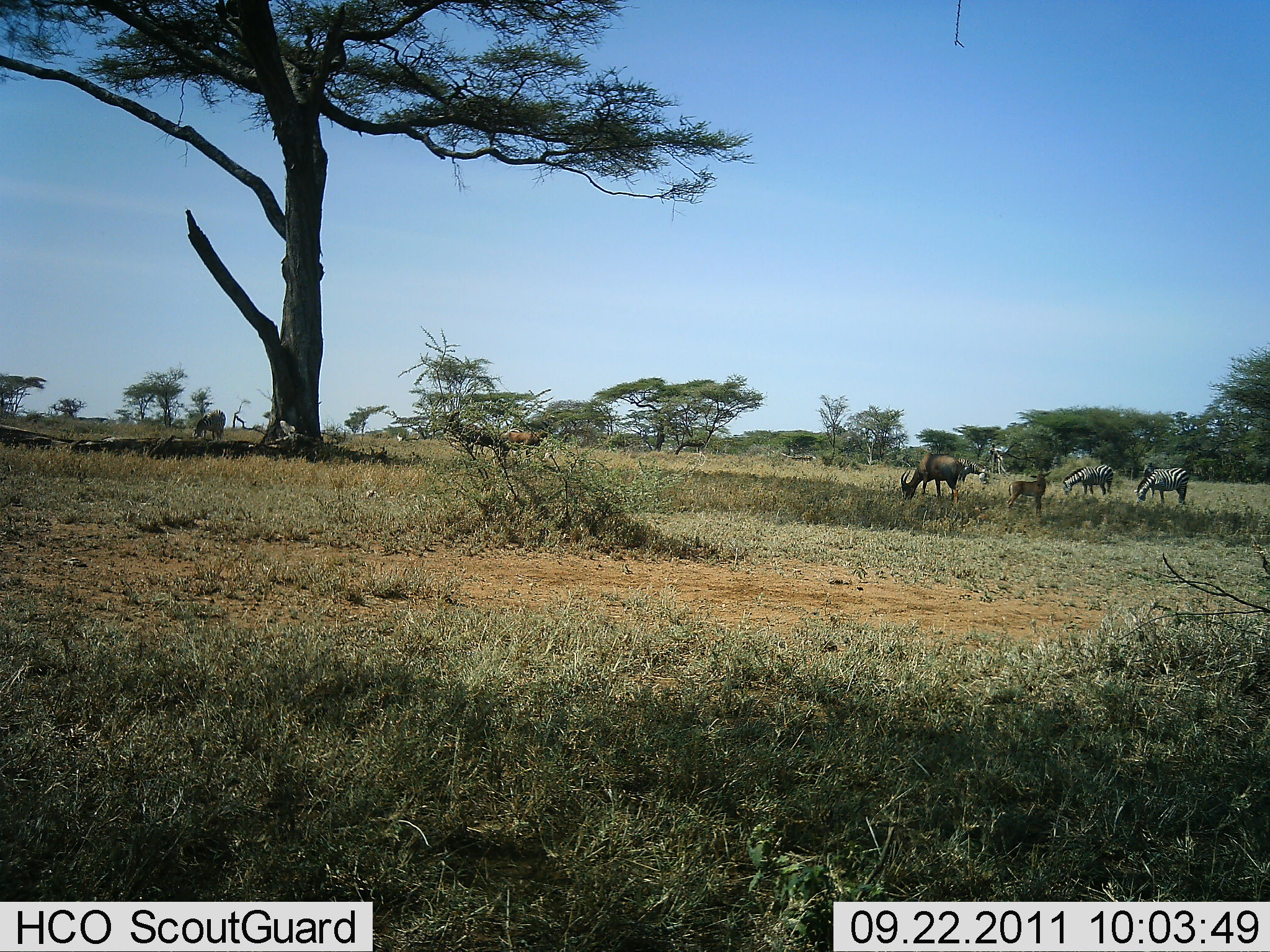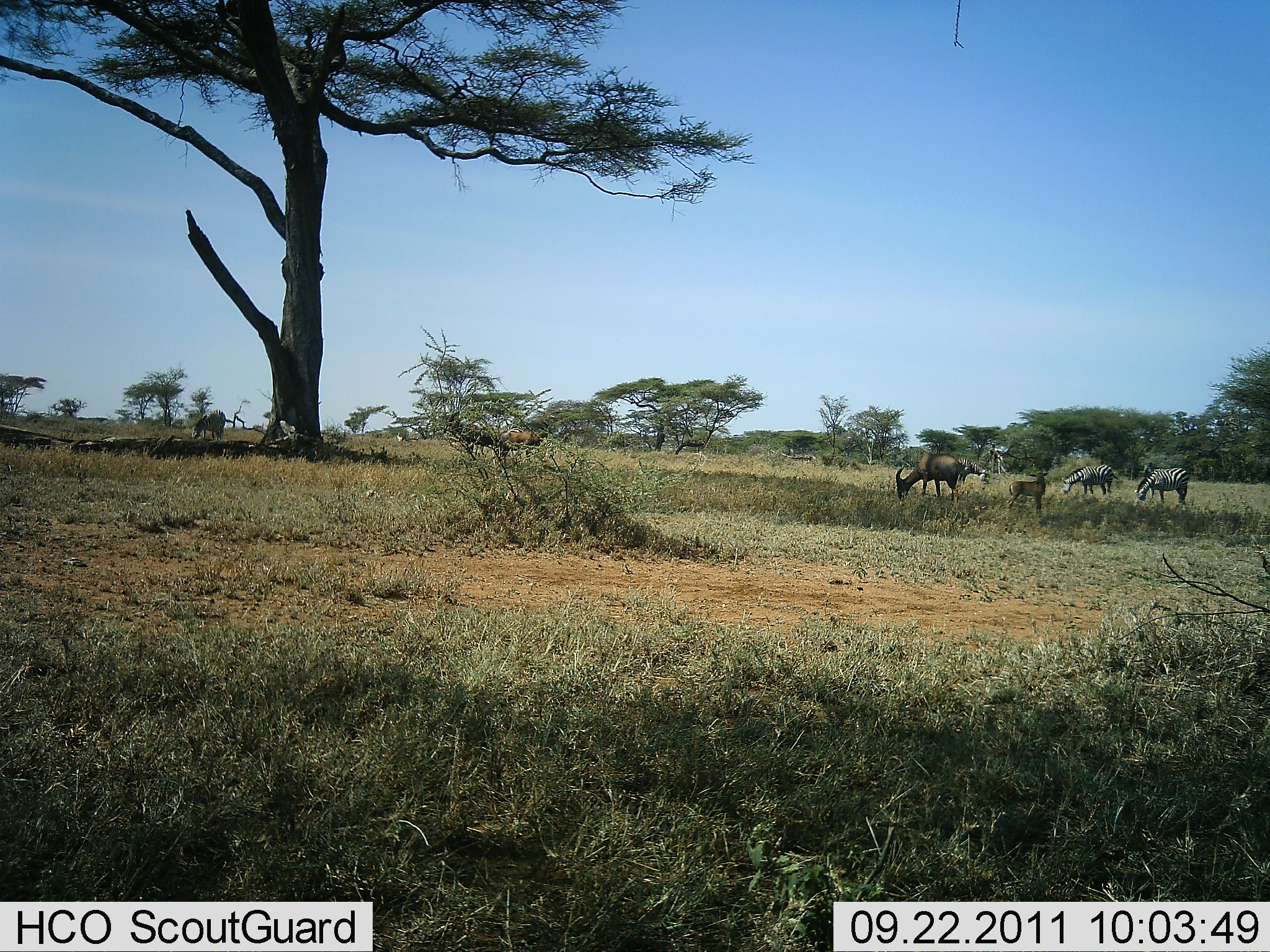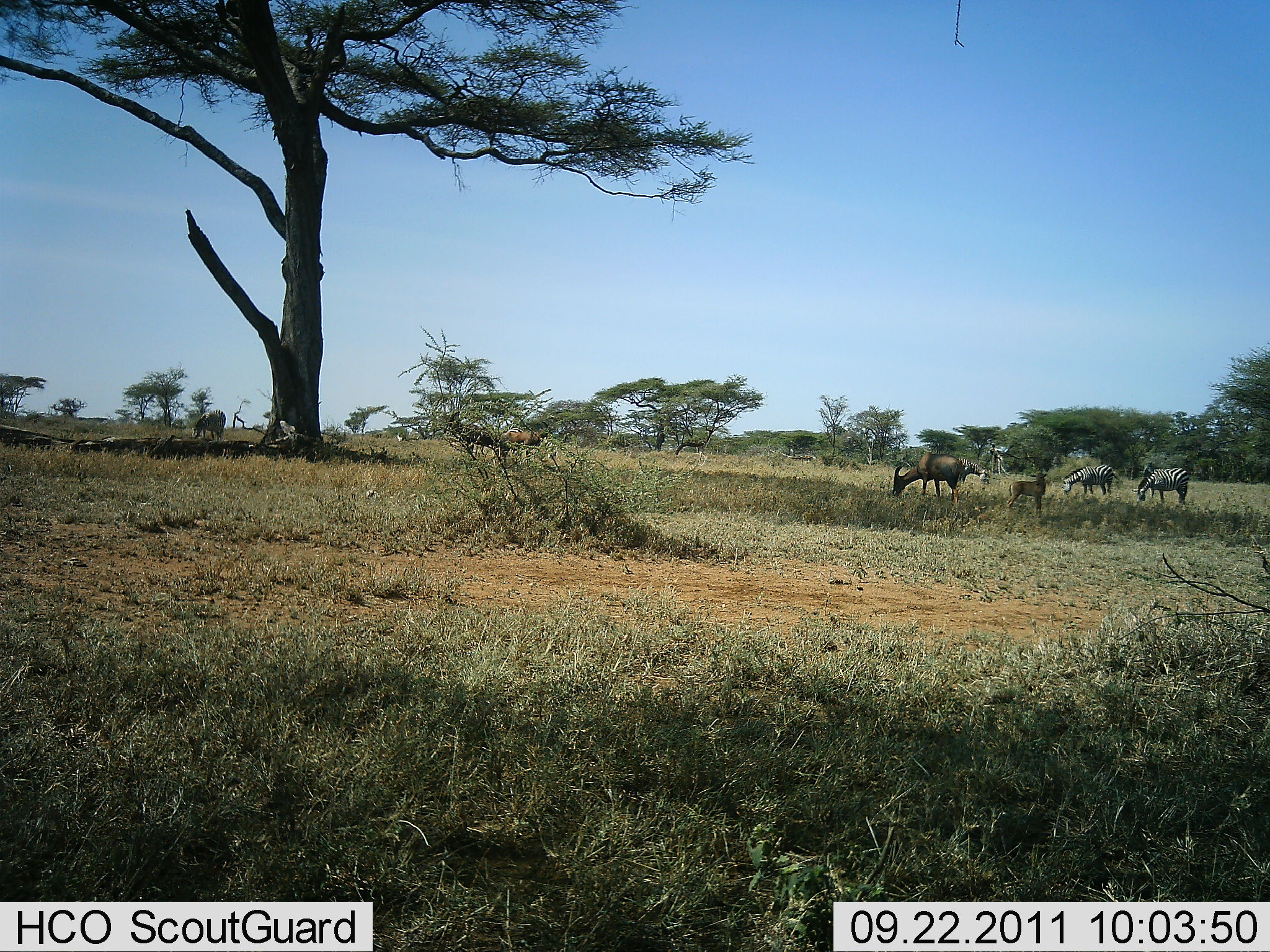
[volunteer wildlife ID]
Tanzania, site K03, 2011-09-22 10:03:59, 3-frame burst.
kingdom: Animalia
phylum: Chordata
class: Mammalia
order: Artiodactyla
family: Bovidae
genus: Damaliscus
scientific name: Damaliscus lunatus jimela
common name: topi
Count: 3.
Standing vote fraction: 54%.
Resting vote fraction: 0%.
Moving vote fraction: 0%.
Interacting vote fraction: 0%.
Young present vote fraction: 62%.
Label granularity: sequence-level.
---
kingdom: Animalia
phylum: Chordata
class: Mammalia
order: Perissodactyla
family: Equidae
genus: Equus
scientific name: Equus quagga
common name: plains zebra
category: zebra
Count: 2.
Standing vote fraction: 8%.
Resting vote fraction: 0%.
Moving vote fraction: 4%.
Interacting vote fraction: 0%.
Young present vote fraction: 0%.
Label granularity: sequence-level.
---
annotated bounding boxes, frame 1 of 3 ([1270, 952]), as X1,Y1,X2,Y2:
animal: 443,411,505,469; 900,453,962,511; 442,410,510,462; 900,452,963,506; 1133,467,1190,507; 1133,465,1189,505; 499,420,553,460; 1006,471,1051,519; 1006,471,1052,517; 497,429,549,463; 1059,464,1115,495; 1062,464,1114,497; 955,457,989,497; 191,409,226,442; 192,409,227,441; 954,456,990,486; 1141,462,1156,500; 212,408,227,440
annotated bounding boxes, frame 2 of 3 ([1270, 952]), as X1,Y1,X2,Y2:
animal: 896,452,963,507; 443,411,511,462; 894,452,962,502; 442,411,495,464; 499,421,553,467; 1133,467,1191,505; 1135,468,1190,507; 1060,463,1121,497; 1061,464,1119,498; 1006,471,1048,516; 1005,471,1050,512; 492,428,532,466; 499,428,548,451; 190,411,228,440; 953,456,990,485; 190,411,222,443; 956,457,990,486; 212,408,226,439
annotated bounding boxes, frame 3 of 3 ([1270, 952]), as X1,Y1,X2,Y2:
animal: 892,452,964,508; 892,453,962,504; 443,411,502,467; 442,410,502,455; 498,422,554,467; 1131,467,1191,506; 1131,468,1190,505; 1061,464,1120,497; 1005,471,1047,517; 1061,464,1119,497; 1005,473,1048,514; 953,455,990,492; 496,427,531,464; 190,409,226,441; 499,429,550,451; 956,457,990,485; 191,412,220,441; 207,409,226,438
group: 465,420,557,460